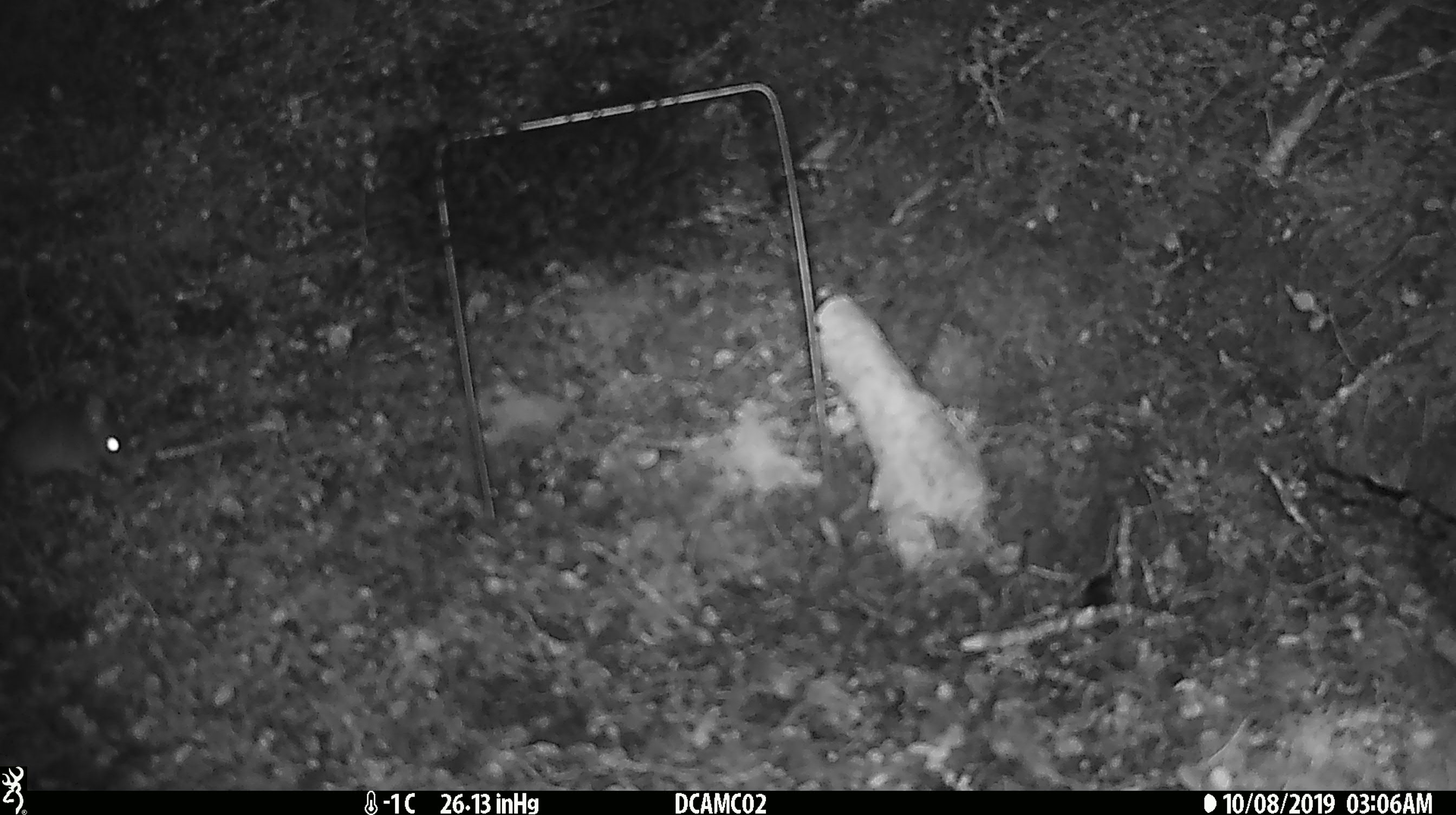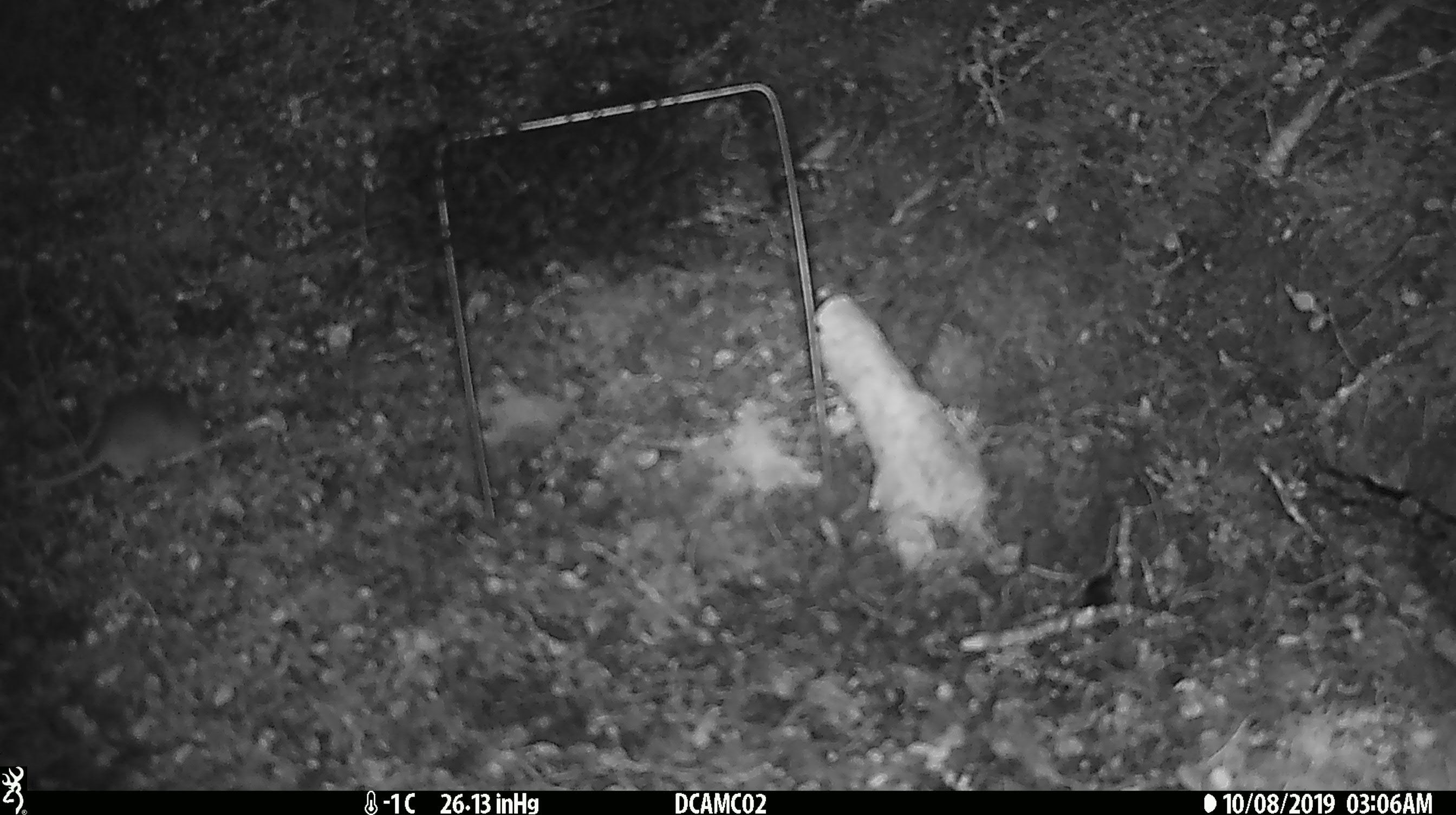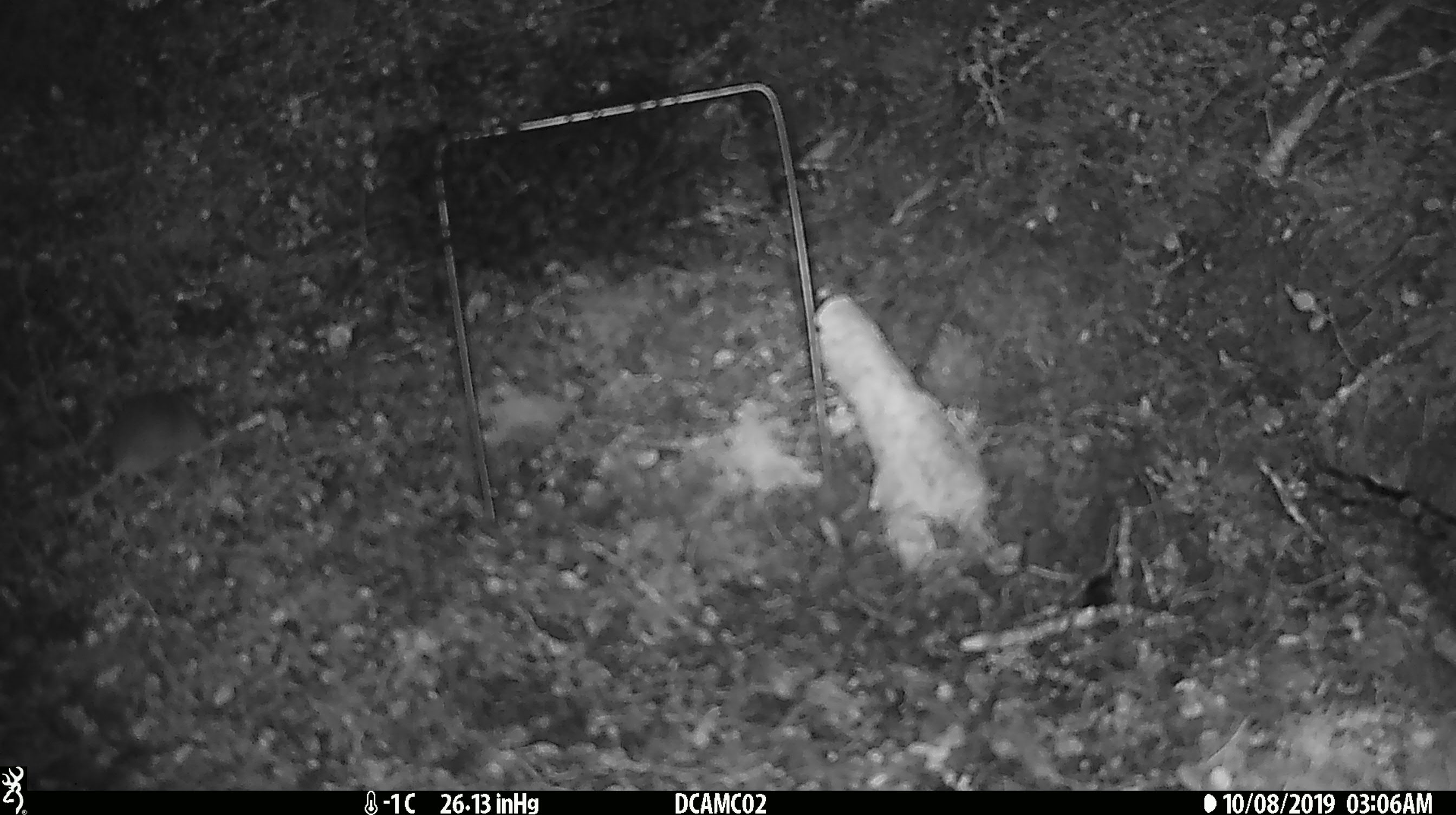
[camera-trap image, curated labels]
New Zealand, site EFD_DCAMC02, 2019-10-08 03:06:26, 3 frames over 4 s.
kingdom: Animalia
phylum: Chordata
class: Mammalia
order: Rodentia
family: Muridae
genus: Mus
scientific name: Mus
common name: mouse